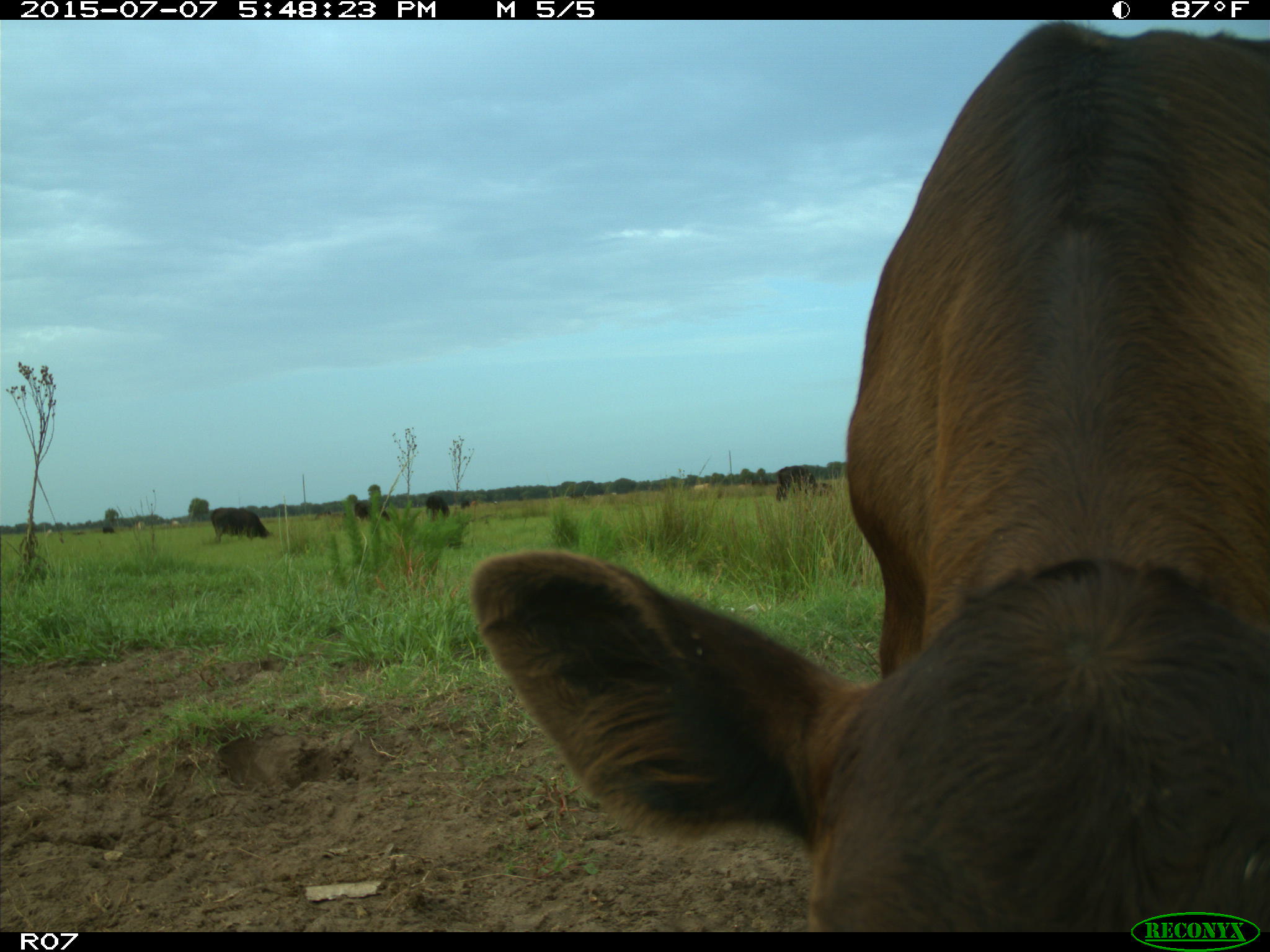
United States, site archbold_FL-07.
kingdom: Animalia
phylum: Chordata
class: Mammalia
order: Artiodactyla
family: Bovidae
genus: Bos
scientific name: Bos taurus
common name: domestic cow